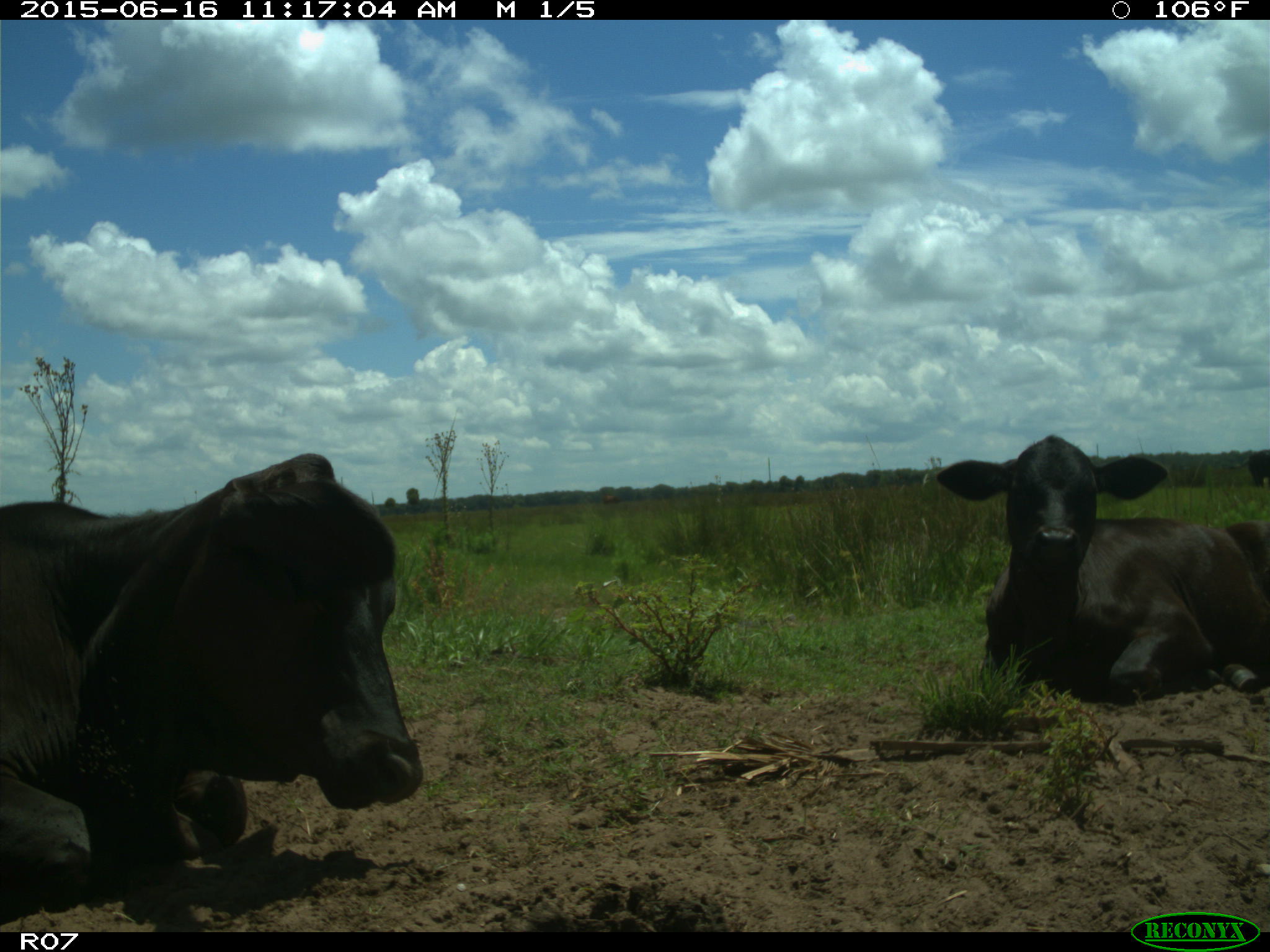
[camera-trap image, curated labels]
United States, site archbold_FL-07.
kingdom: Animalia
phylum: Chordata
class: Mammalia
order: Artiodactyla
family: Bovidae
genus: Bos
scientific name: Bos taurus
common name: domestic cow